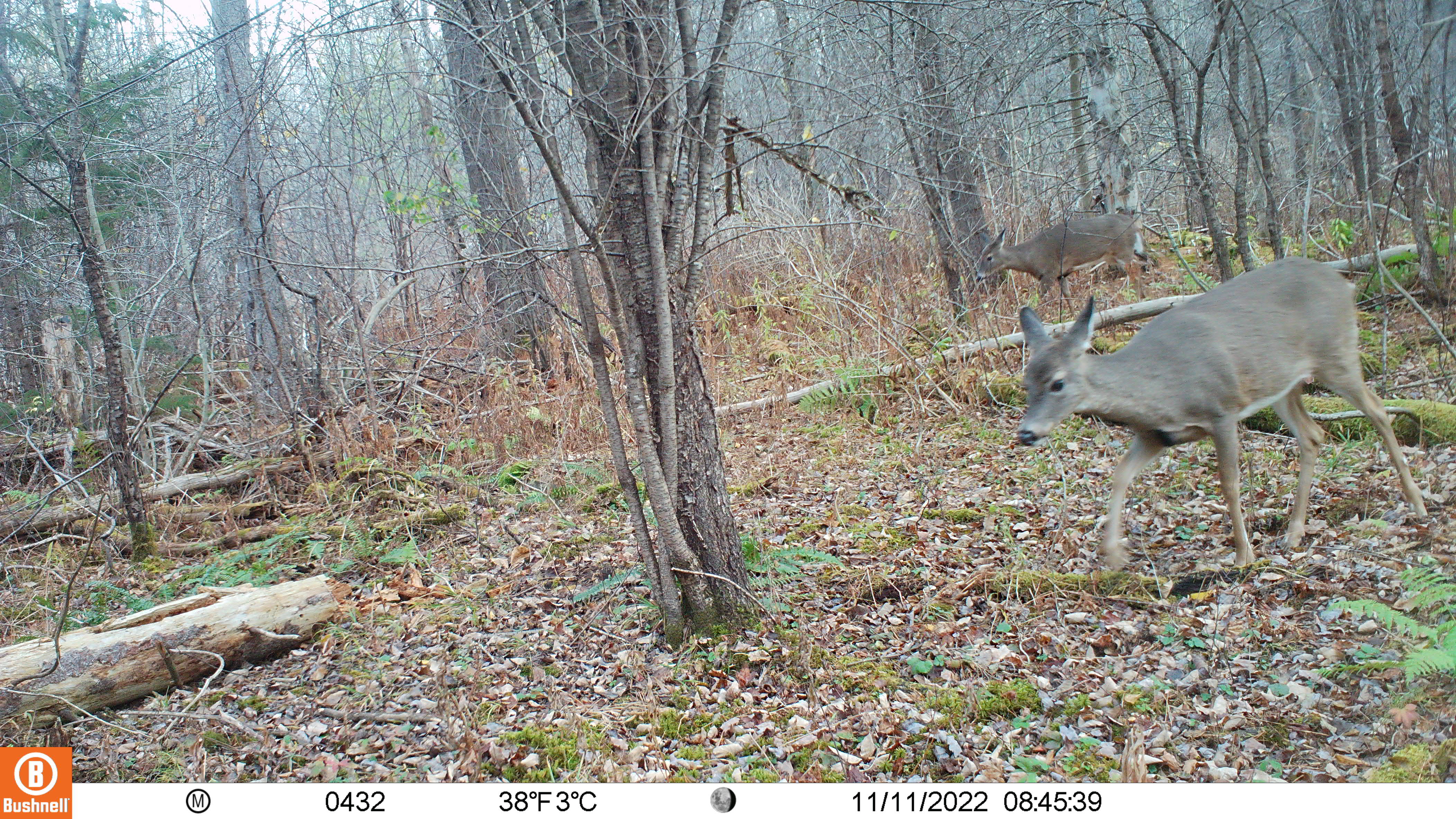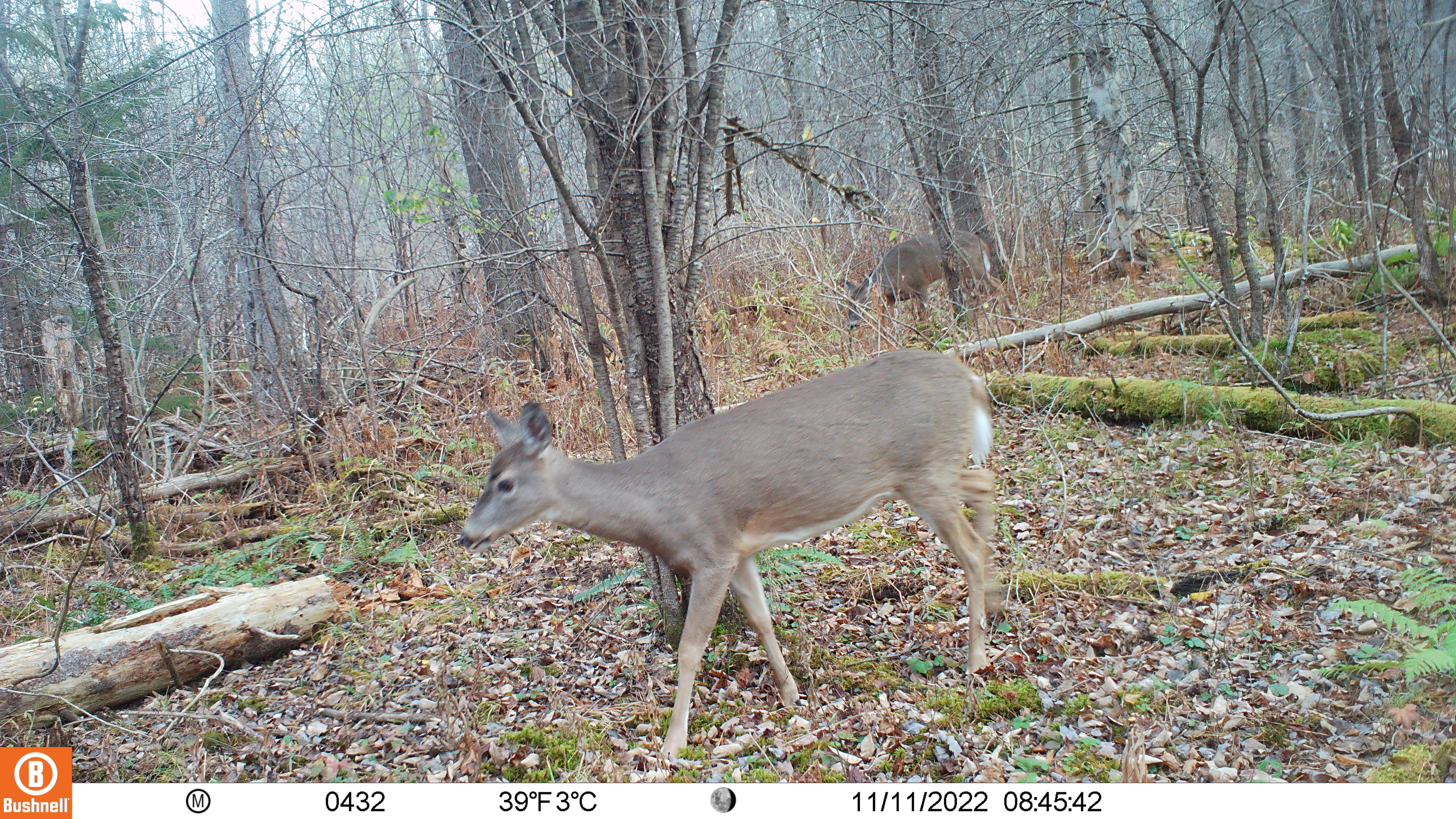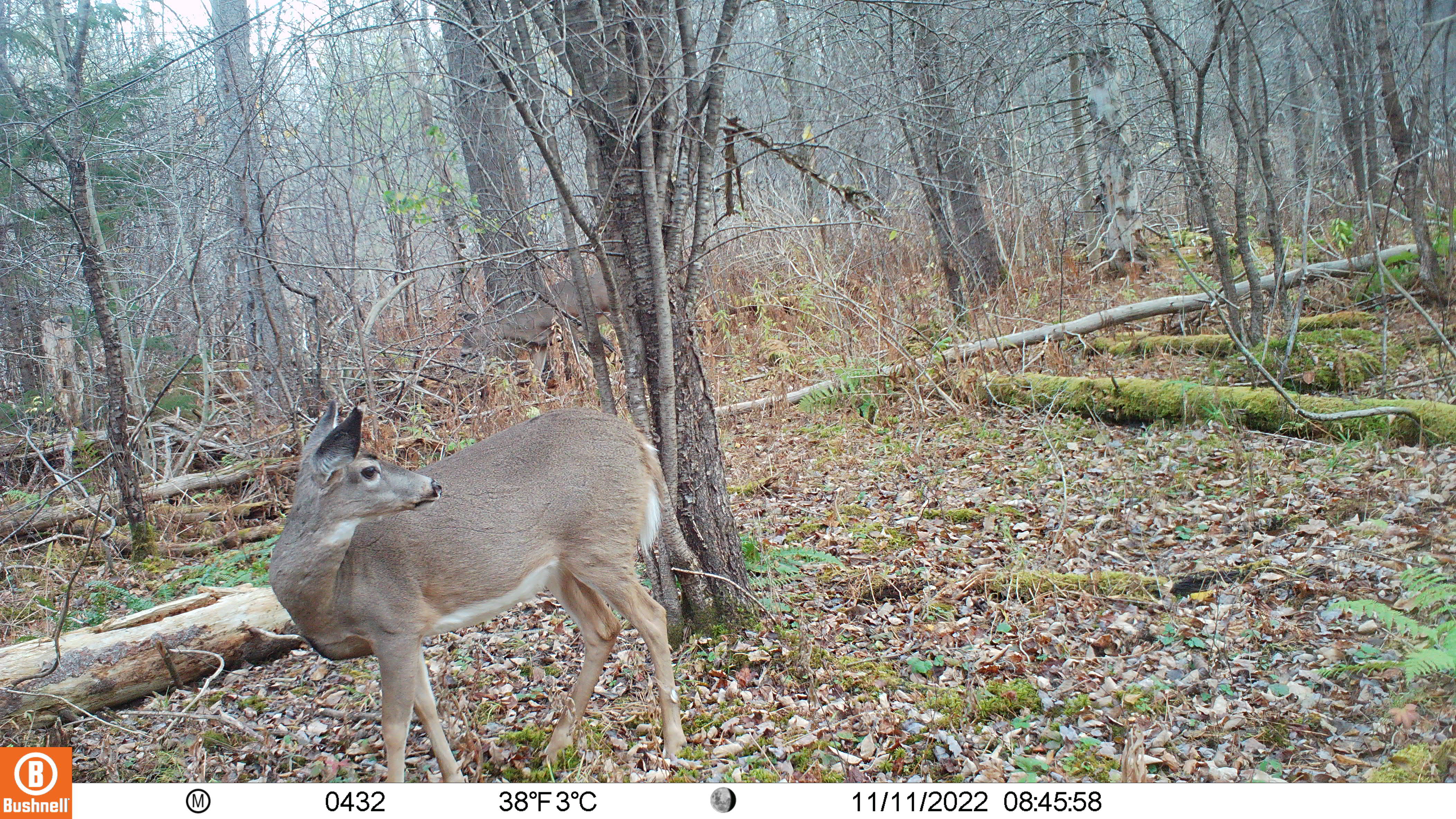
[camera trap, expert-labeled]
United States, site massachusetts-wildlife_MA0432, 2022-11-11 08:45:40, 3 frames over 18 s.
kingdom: Animalia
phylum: Chordata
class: Mammalia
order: Artiodactyla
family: Cervidae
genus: Odocoileus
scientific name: Odocoileus virginianus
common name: white-tailed deer